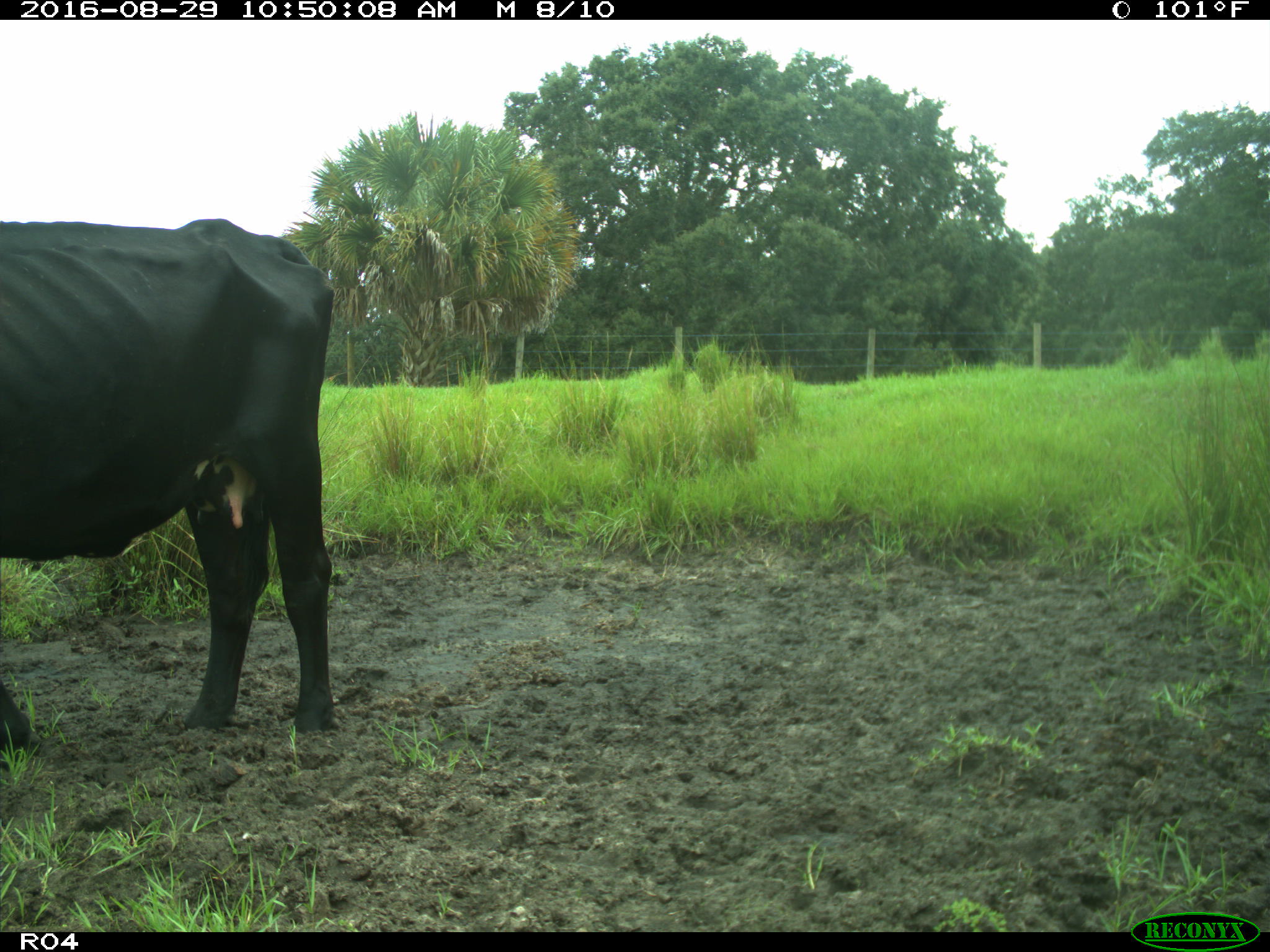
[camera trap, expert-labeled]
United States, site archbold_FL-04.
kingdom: Animalia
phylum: Chordata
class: Mammalia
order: Artiodactyla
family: Bovidae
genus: Bos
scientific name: Bos taurus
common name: domestic cow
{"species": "Bos taurus (domestic cow)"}